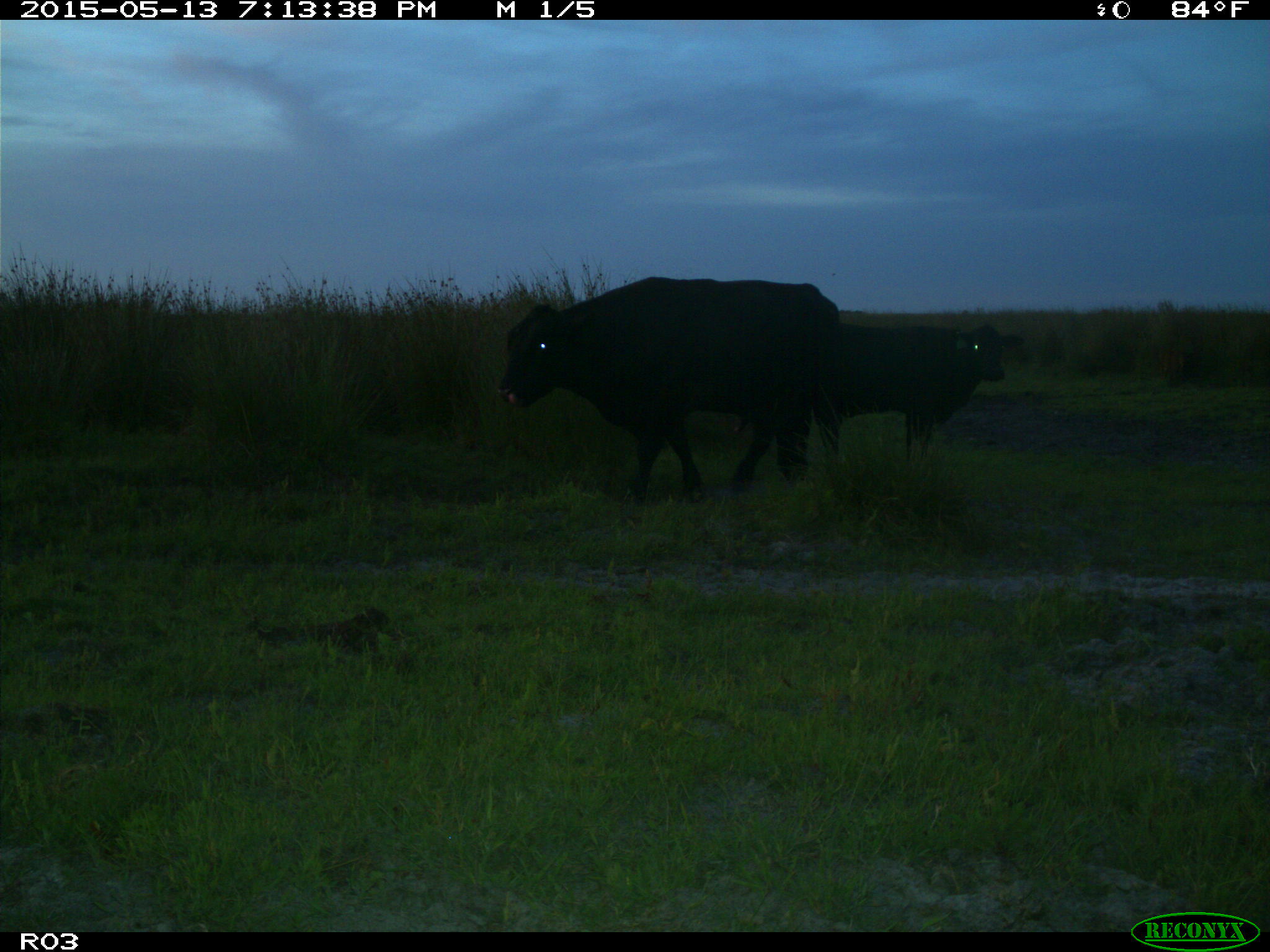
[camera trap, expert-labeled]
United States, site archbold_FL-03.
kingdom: Animalia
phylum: Chordata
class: Mammalia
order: Artiodactyla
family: Bovidae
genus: Bos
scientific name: Bos taurus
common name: domestic cow